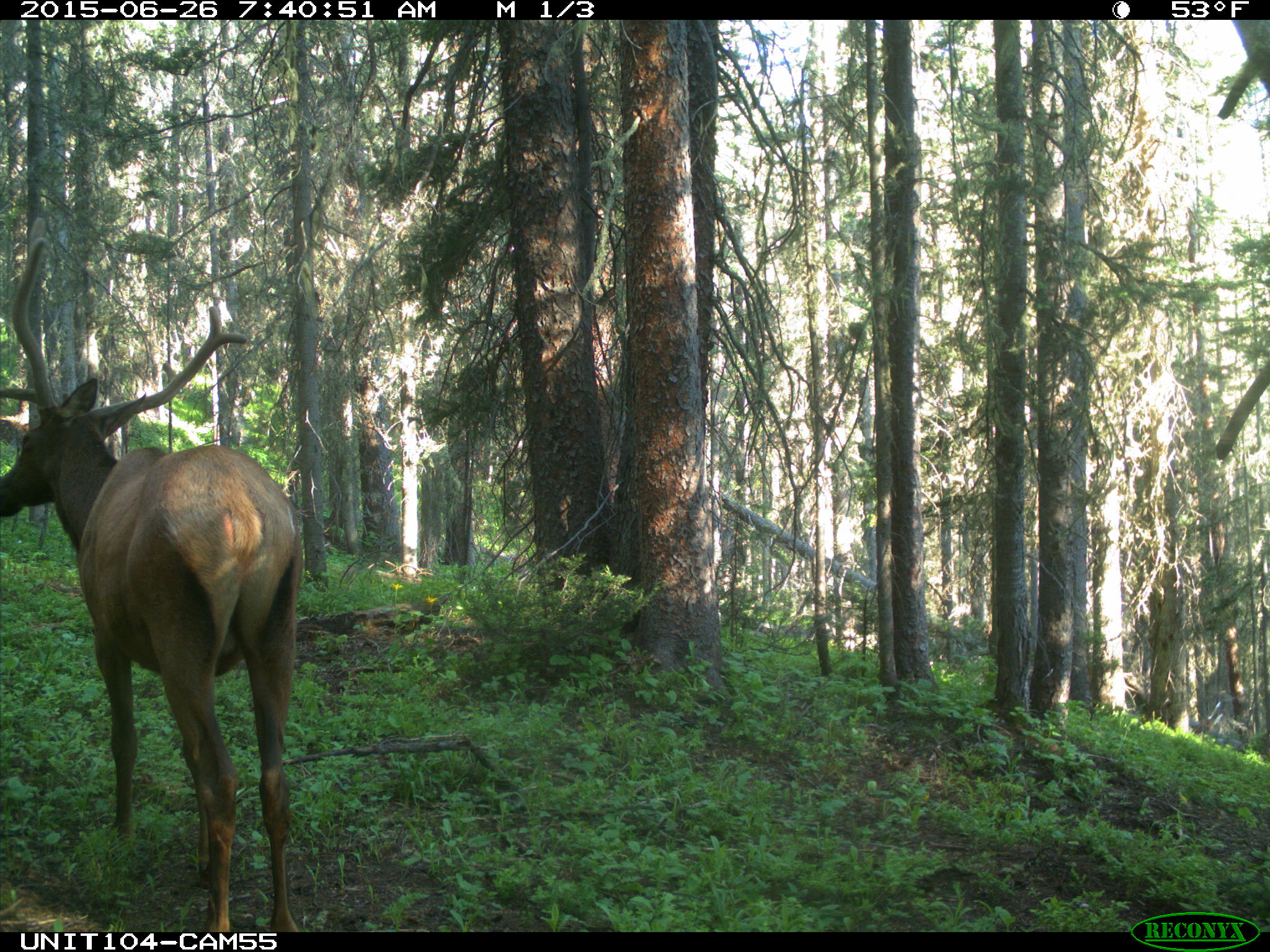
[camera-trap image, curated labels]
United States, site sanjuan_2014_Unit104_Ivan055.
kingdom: Animalia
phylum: Chordata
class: Mammalia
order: Artiodactyla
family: Cervidae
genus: Cervus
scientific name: Cervus elaphus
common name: red deer